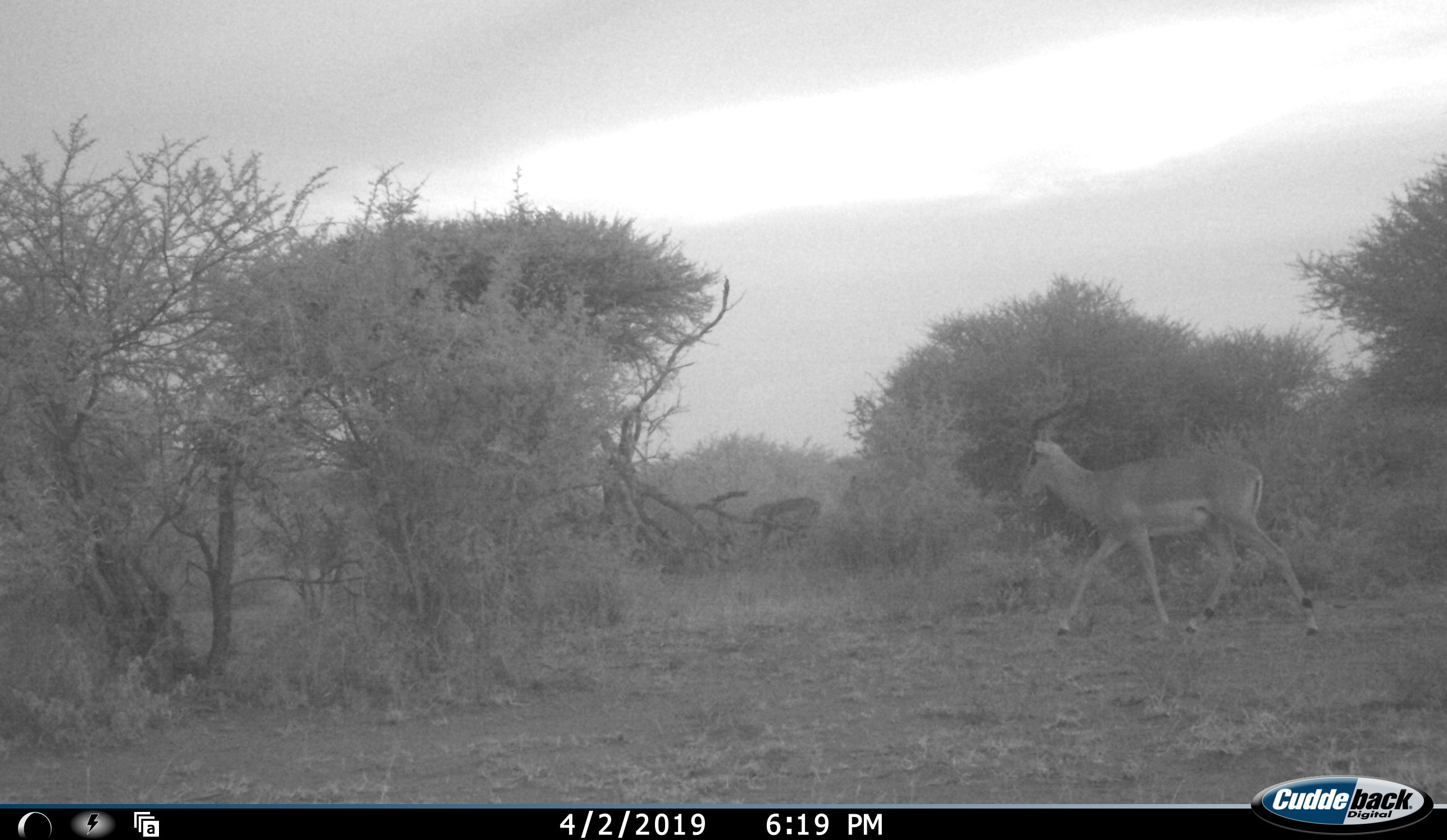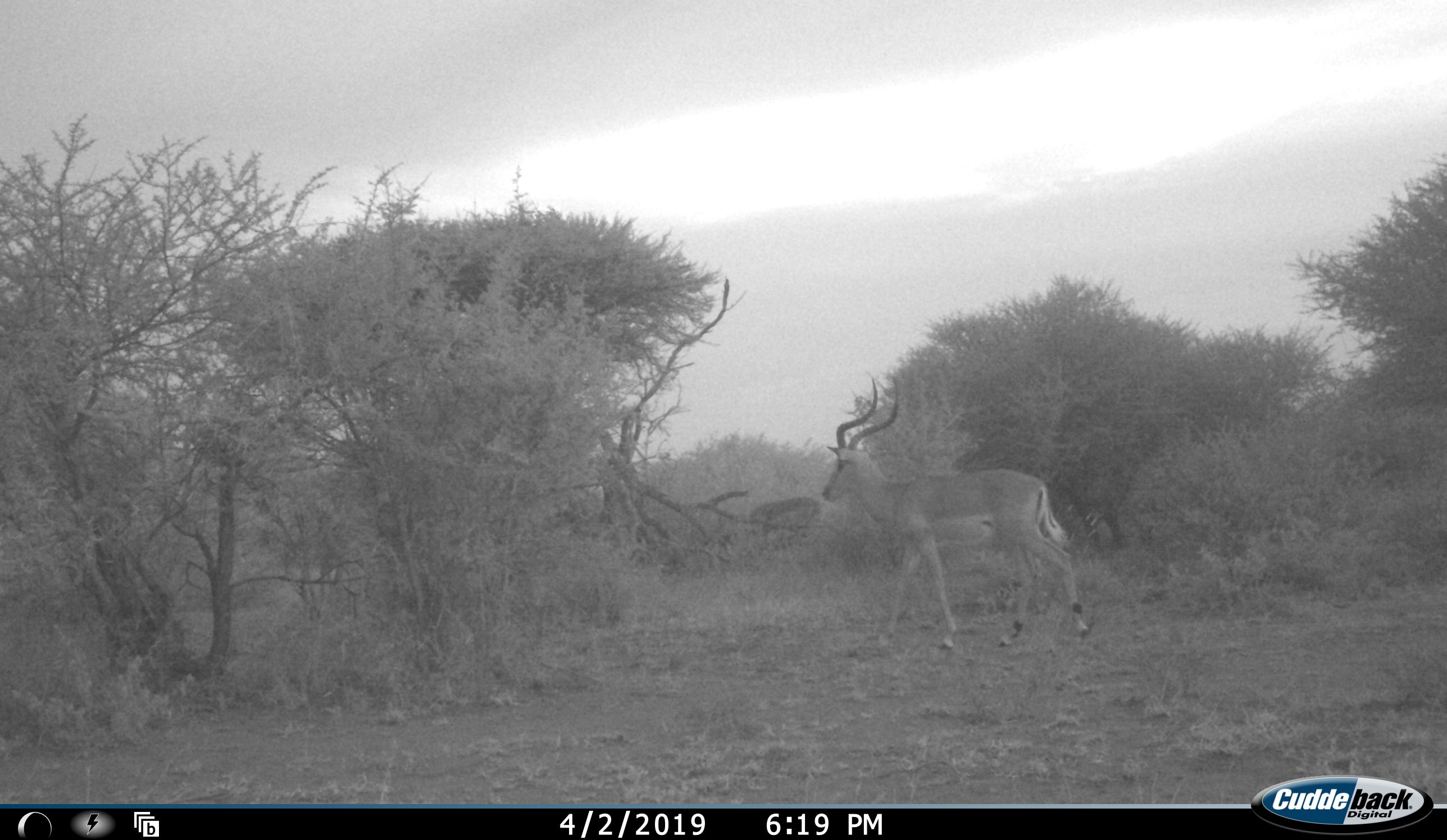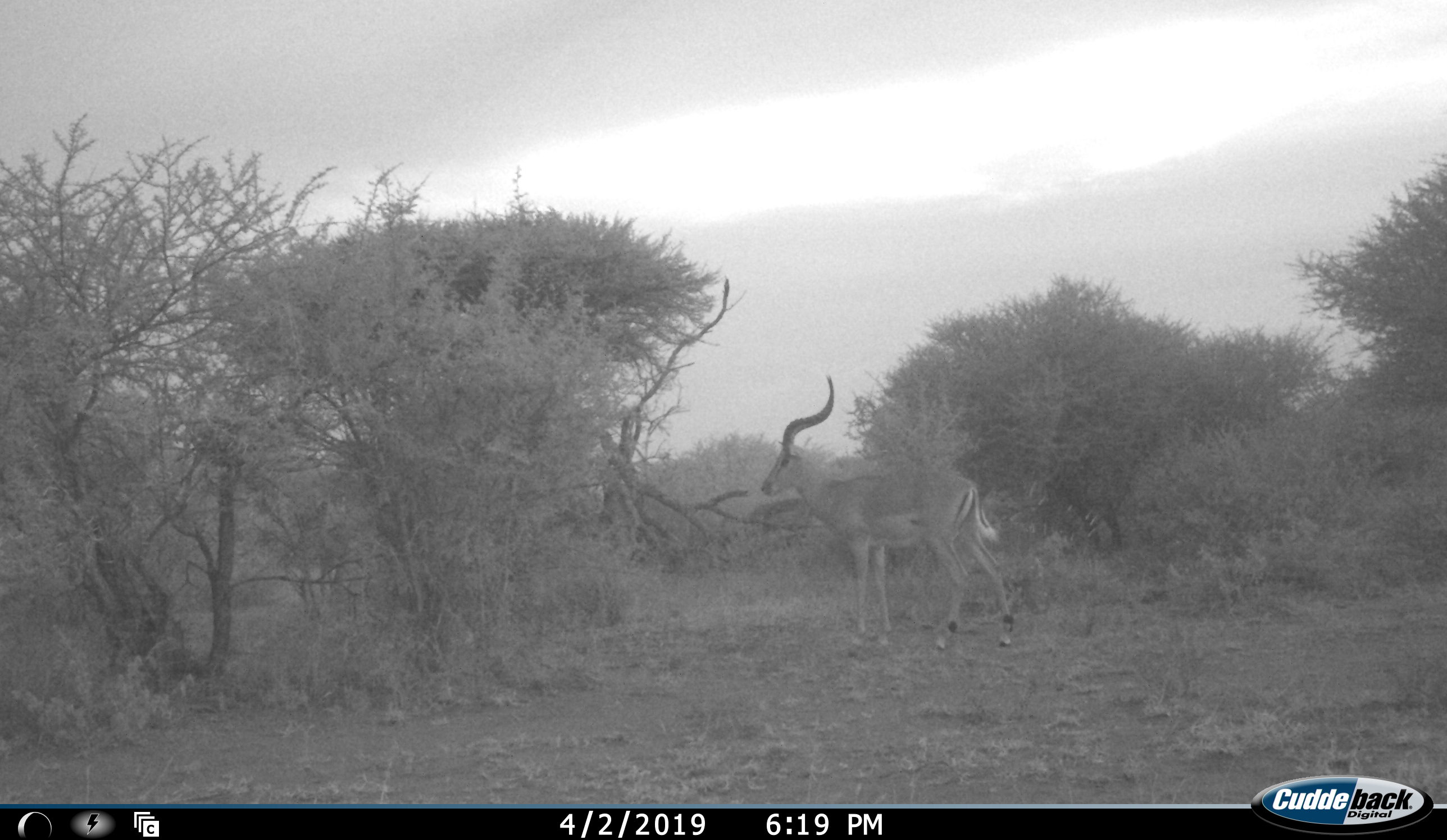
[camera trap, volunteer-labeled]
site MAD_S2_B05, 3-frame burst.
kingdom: Animalia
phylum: Chordata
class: Mammalia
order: Artiodactyla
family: Bovidae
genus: Aepyceros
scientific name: Aepyceros melampus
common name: impala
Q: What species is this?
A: Impala (Aepyceros melampus).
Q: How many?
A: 1.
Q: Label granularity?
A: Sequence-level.